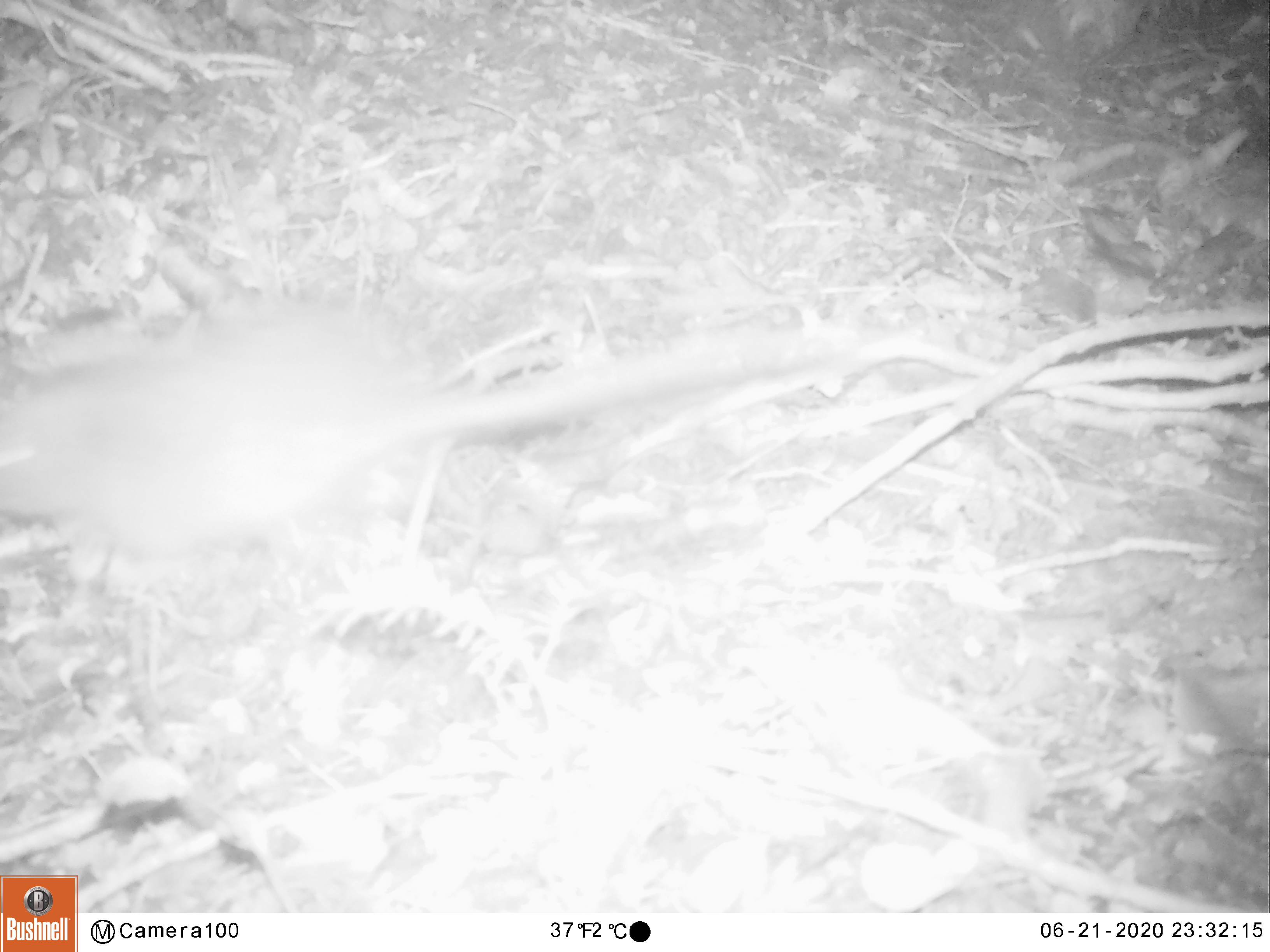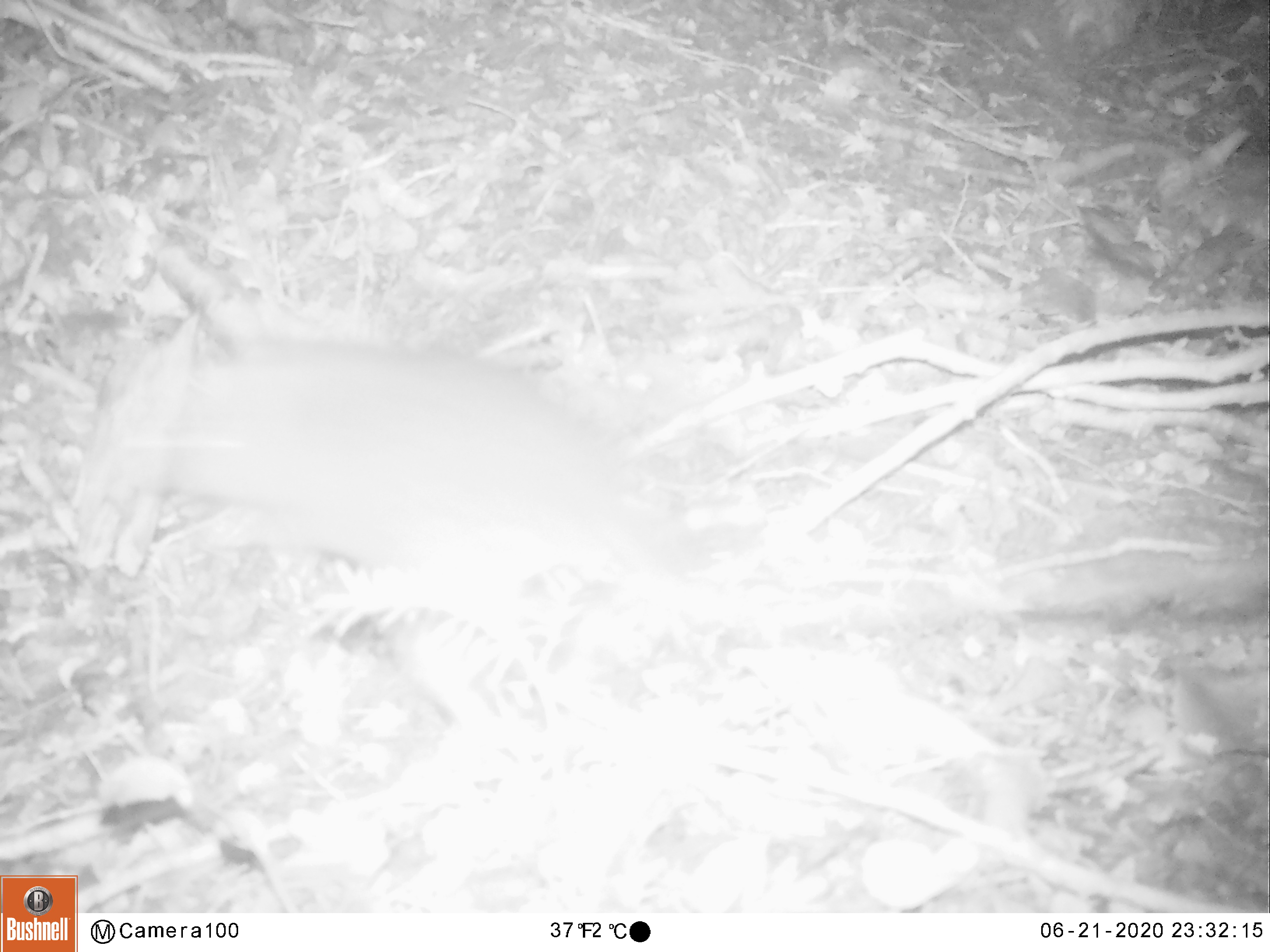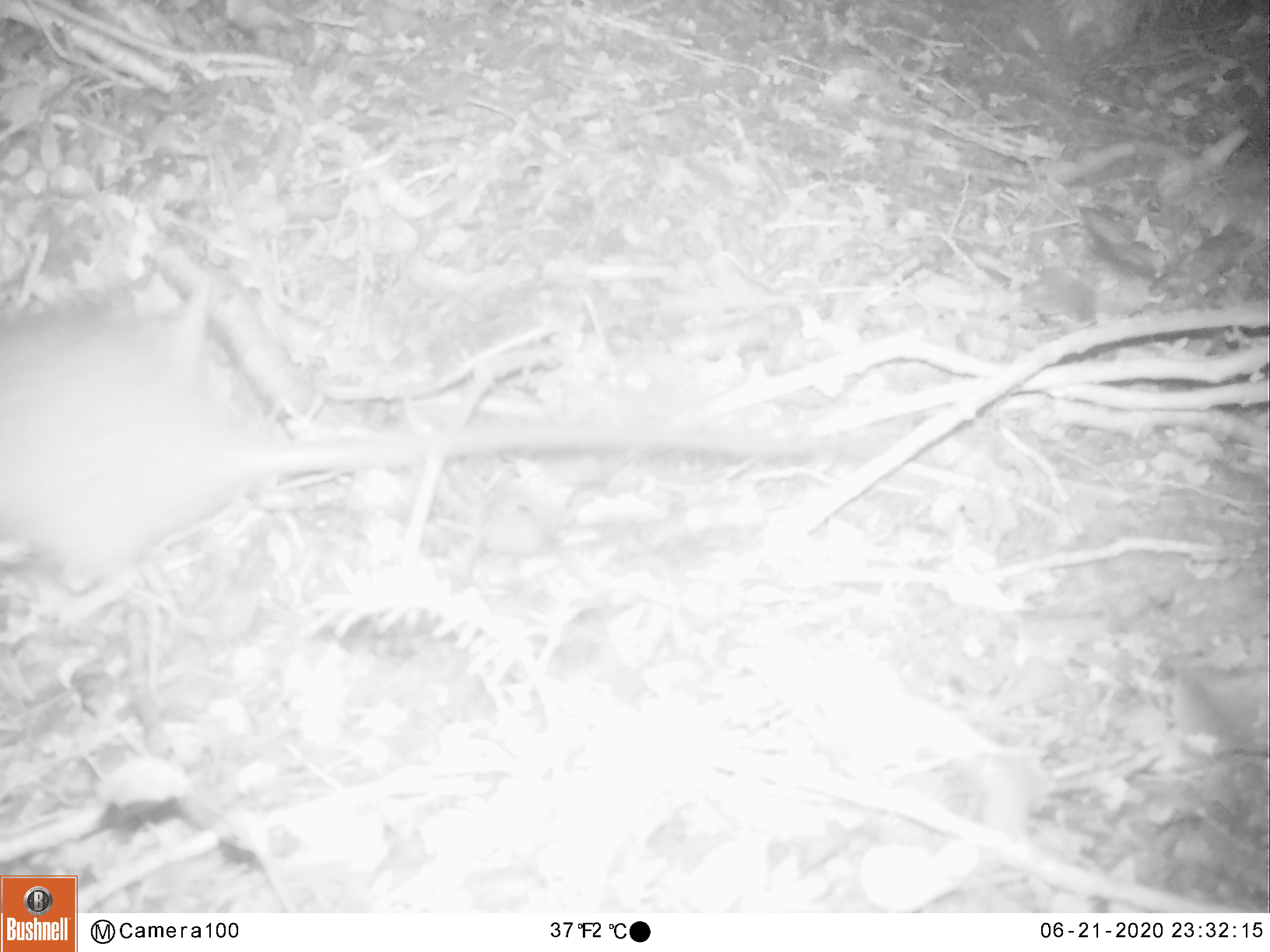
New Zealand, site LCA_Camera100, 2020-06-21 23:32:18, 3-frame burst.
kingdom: Animalia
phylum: Chordata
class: Mammalia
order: Rodentia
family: Muridae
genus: Rattus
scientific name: Rattus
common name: rat